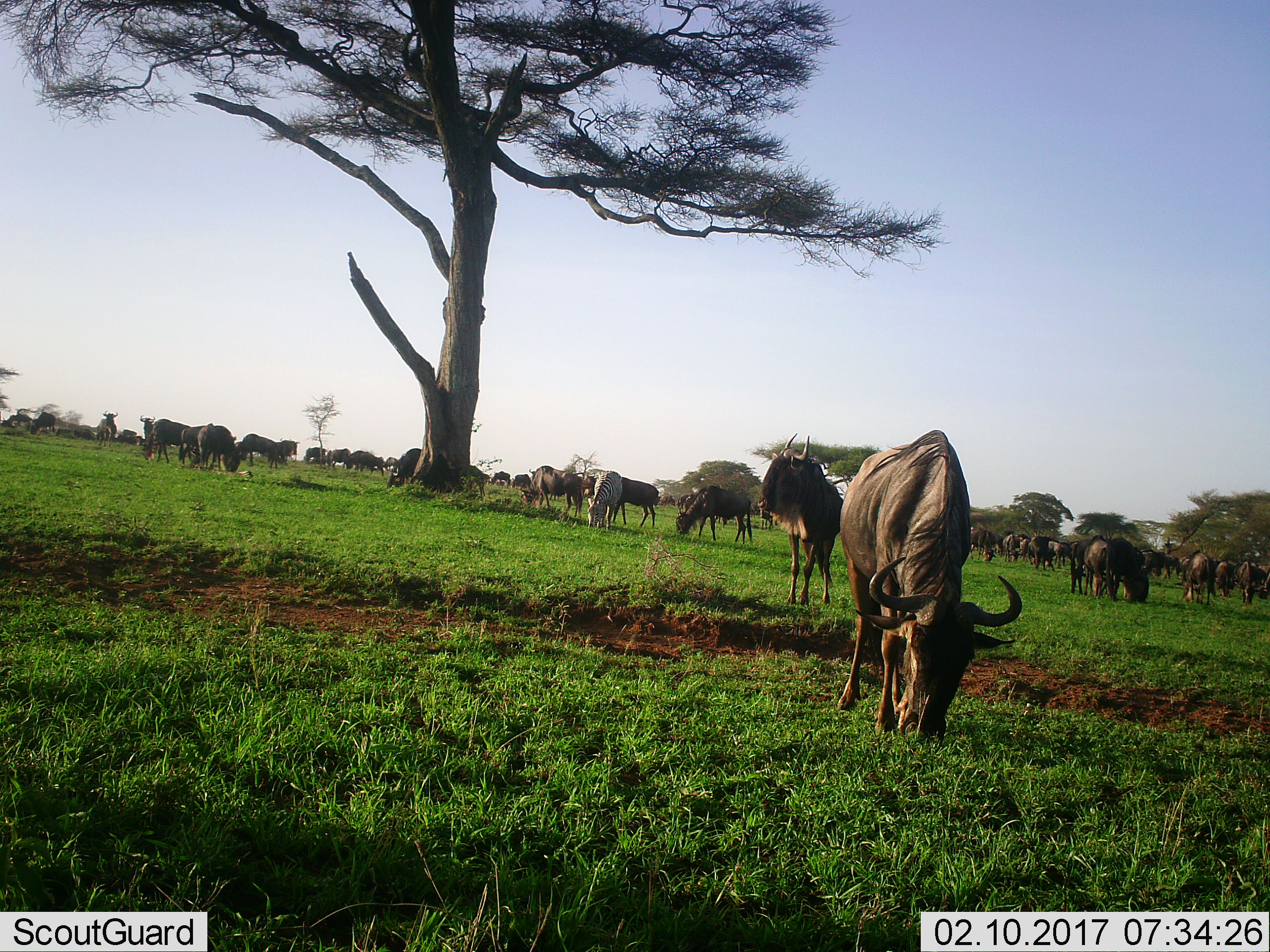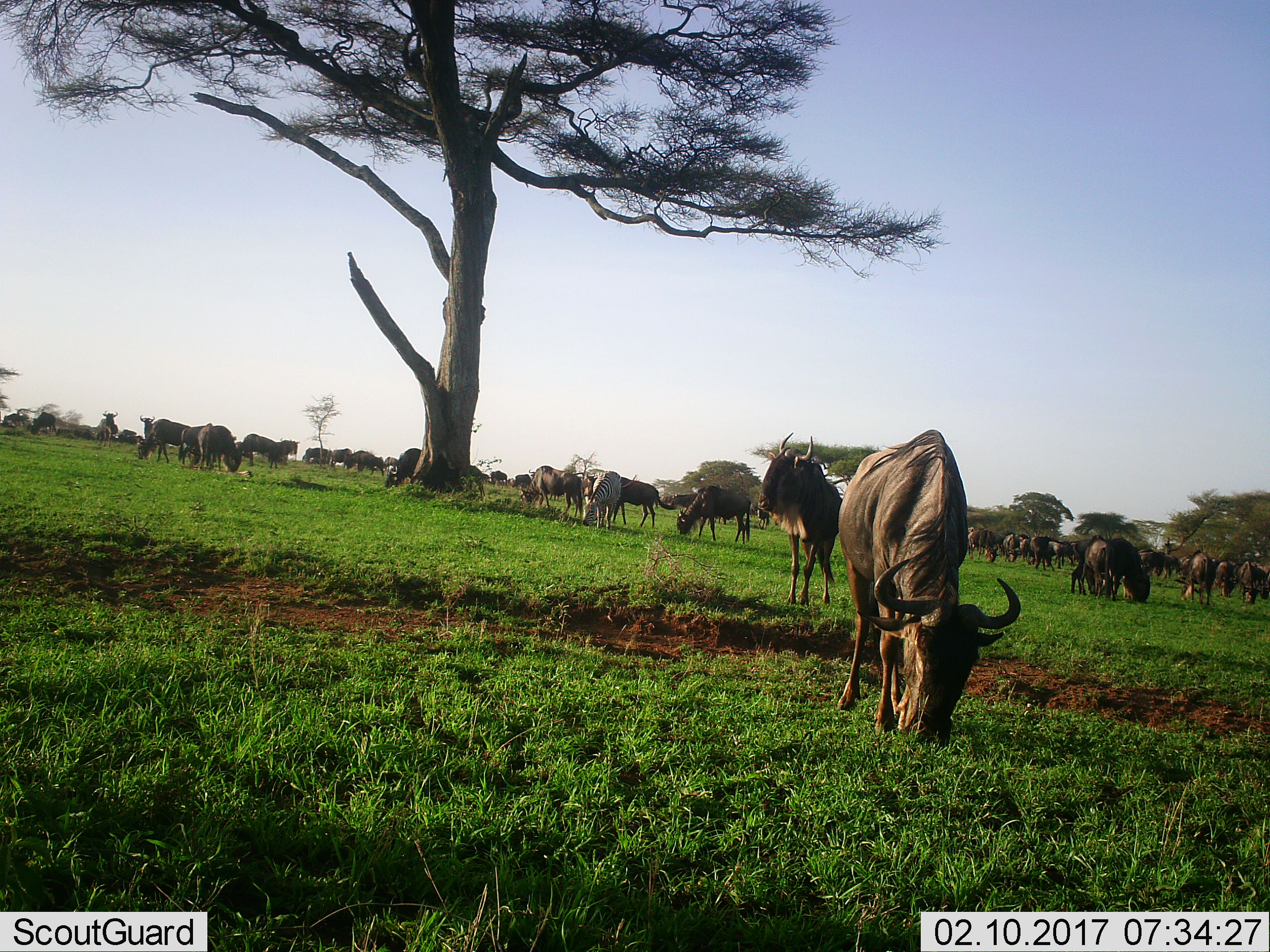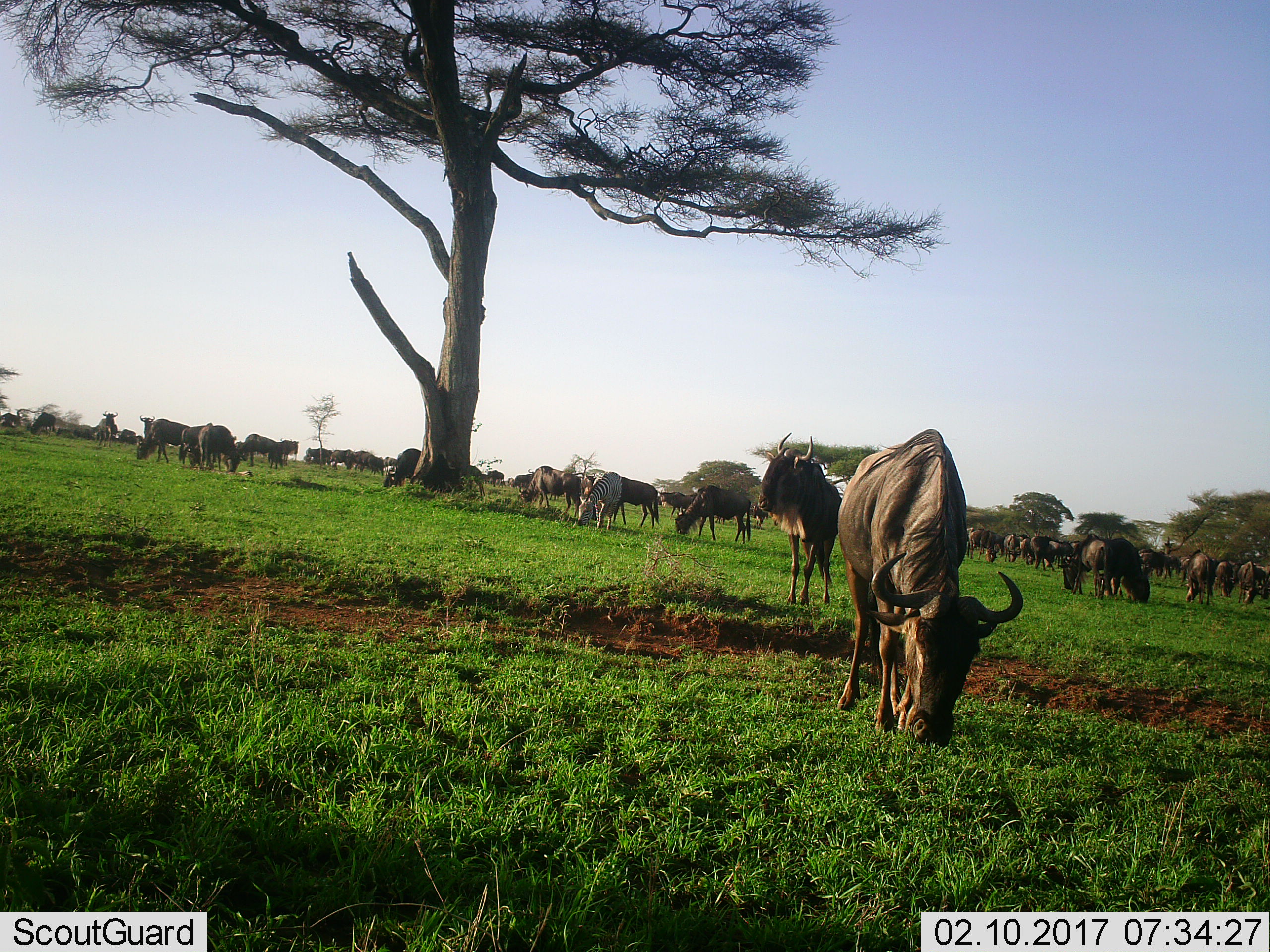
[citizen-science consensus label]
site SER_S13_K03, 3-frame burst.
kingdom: Animalia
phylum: Chordata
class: Mammalia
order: Artiodactyla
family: Bovidae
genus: Connochaetes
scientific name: Connochaetes taurinus taurinus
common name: blue wildebeest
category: wildebeestblue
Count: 11-50.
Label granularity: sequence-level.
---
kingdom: Animalia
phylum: Chordata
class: Mammalia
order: Perissodactyla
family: Equidae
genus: Equus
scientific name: Equus quagga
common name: plains zebra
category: zebraplains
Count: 1.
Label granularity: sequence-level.